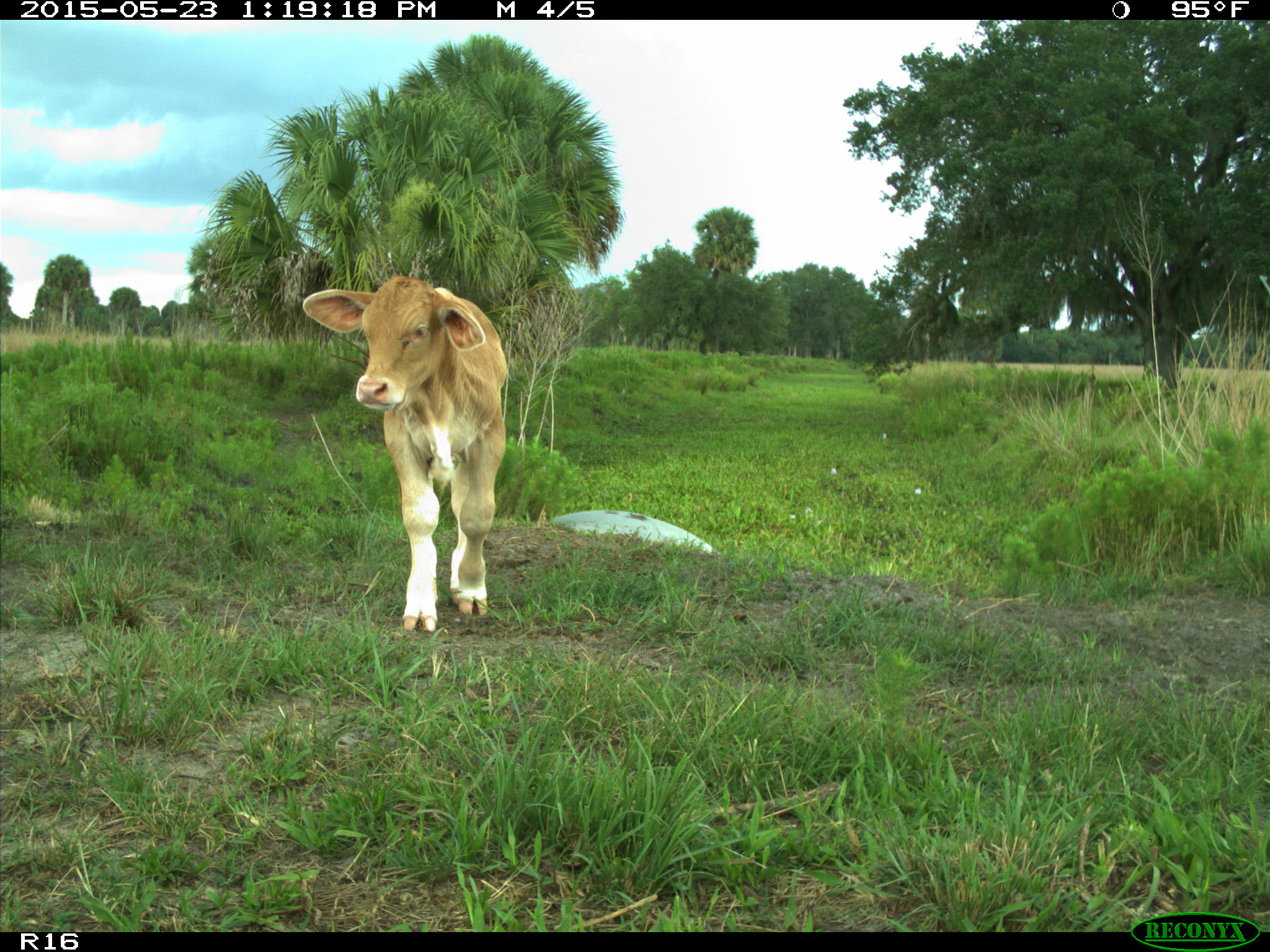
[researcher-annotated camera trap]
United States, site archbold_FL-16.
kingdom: Animalia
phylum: Chordata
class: Mammalia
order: Artiodactyla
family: Bovidae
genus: Bos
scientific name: Bos taurus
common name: domestic cow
Bos taurus (domestic cow).